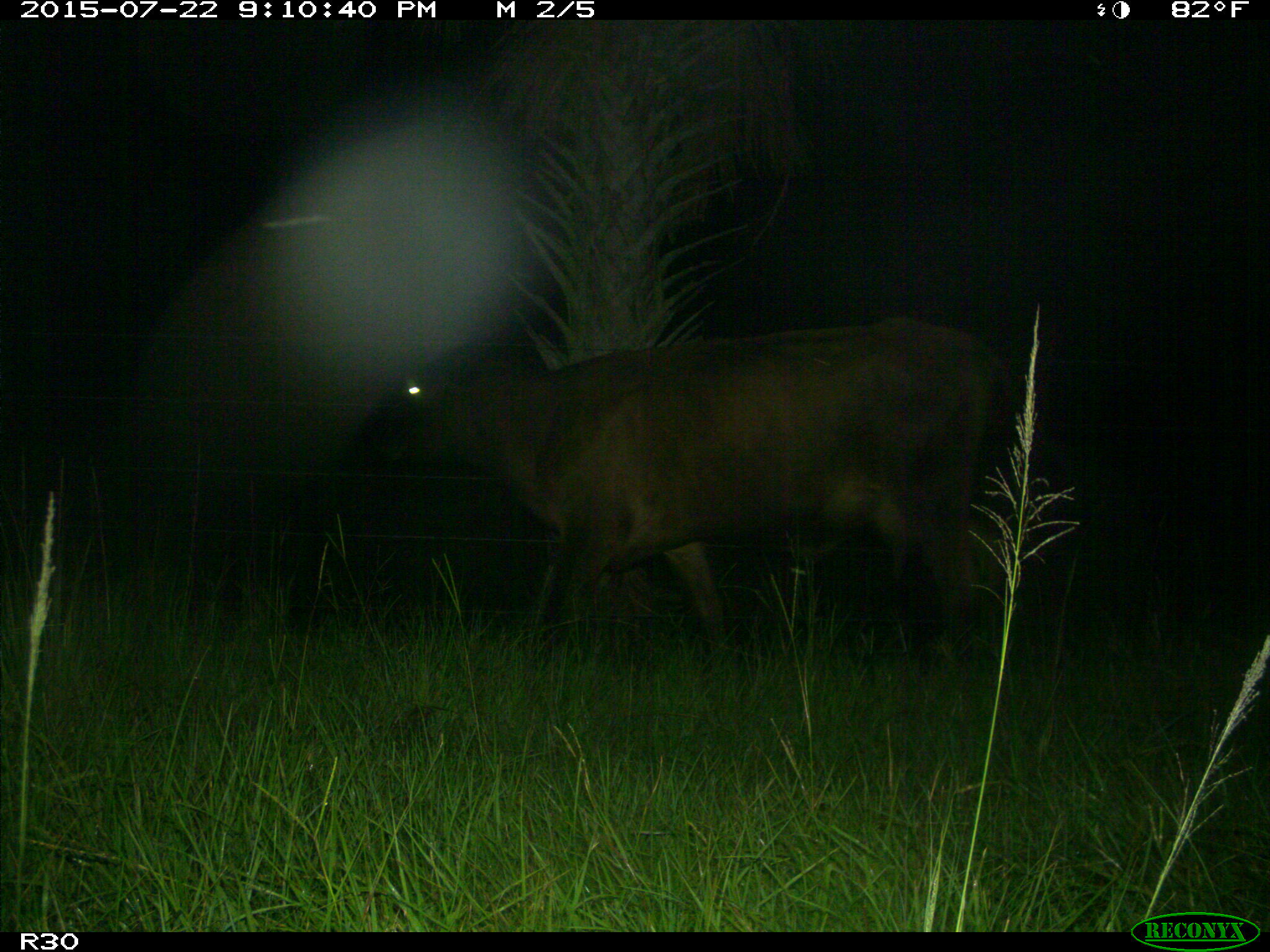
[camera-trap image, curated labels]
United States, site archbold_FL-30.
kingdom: Animalia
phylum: Chordata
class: Mammalia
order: Artiodactyla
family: Bovidae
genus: Bos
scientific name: Bos taurus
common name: domestic cow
Bos taurus (domestic cow).